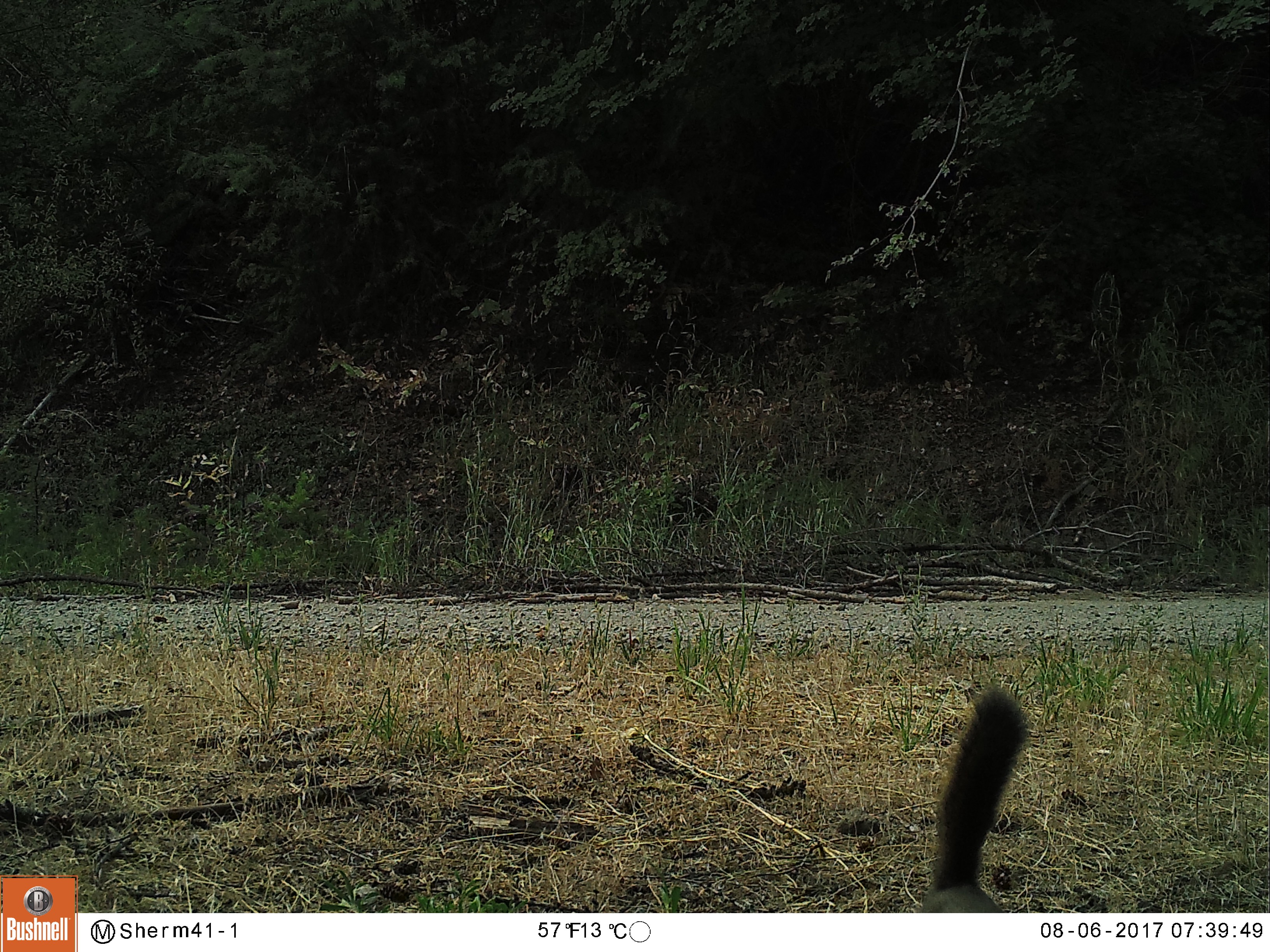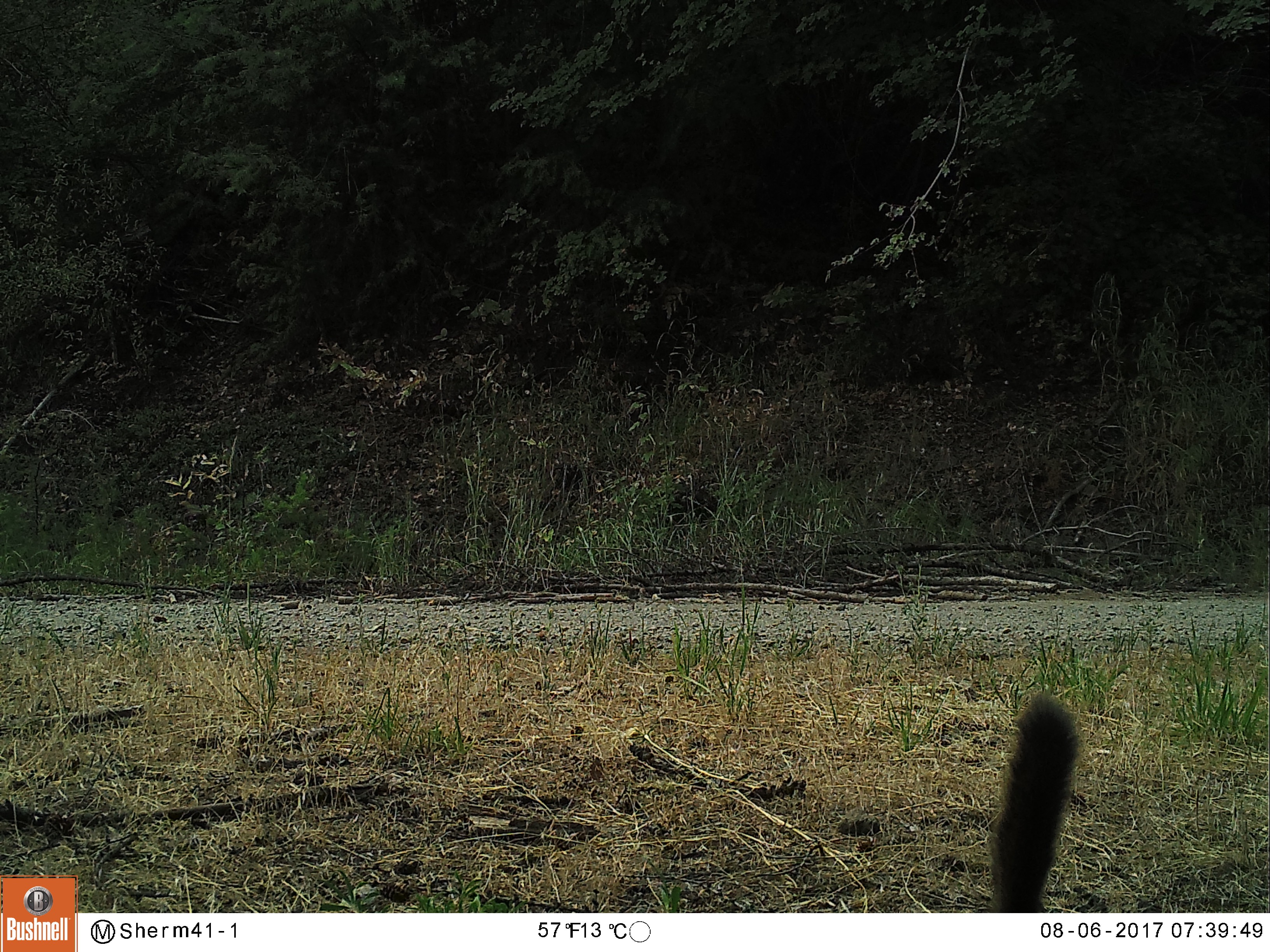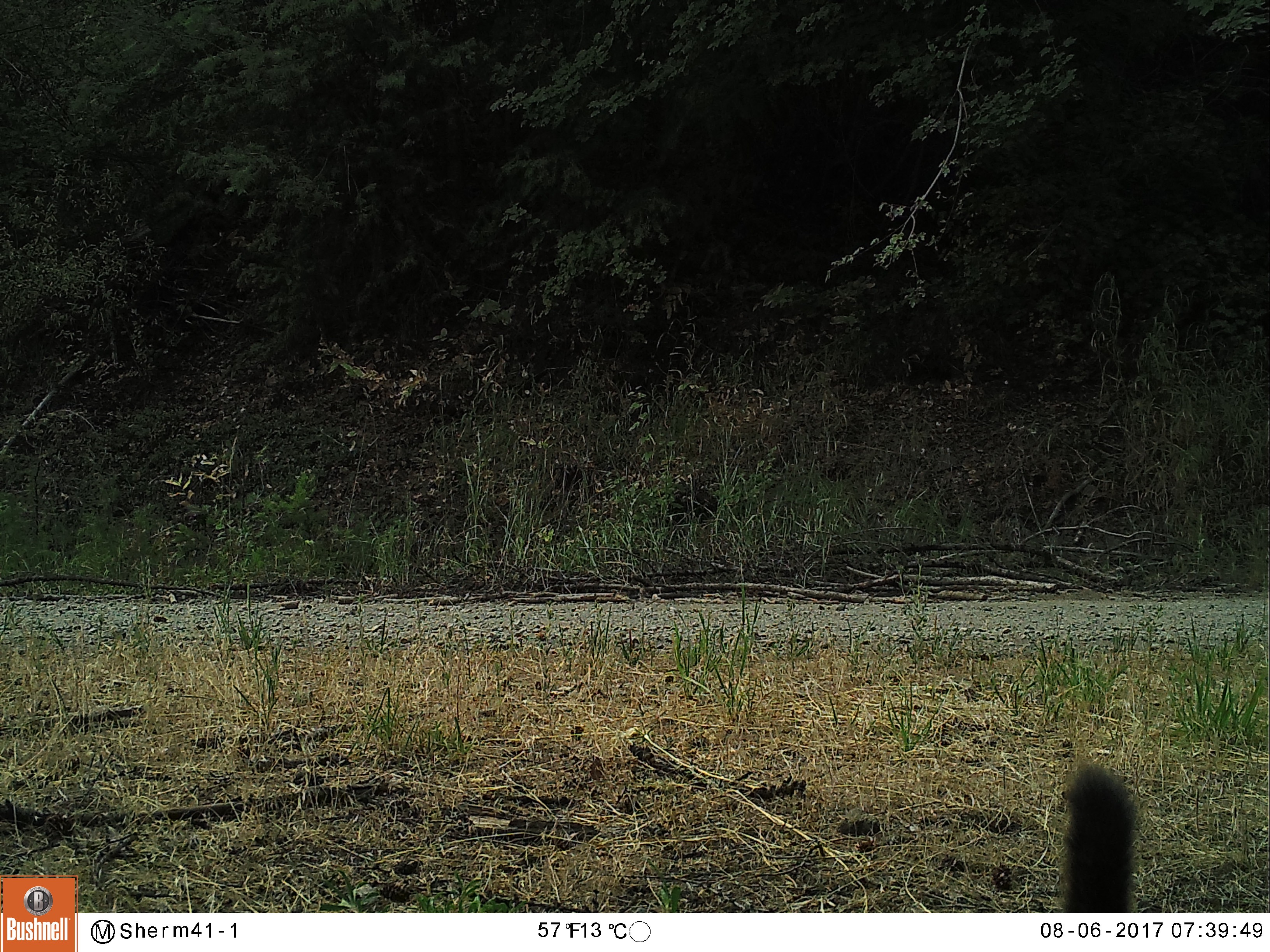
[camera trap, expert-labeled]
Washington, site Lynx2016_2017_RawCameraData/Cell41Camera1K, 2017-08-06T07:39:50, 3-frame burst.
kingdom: Animalia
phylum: Chordata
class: Mammalia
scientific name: Mammalia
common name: small mammal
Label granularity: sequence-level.